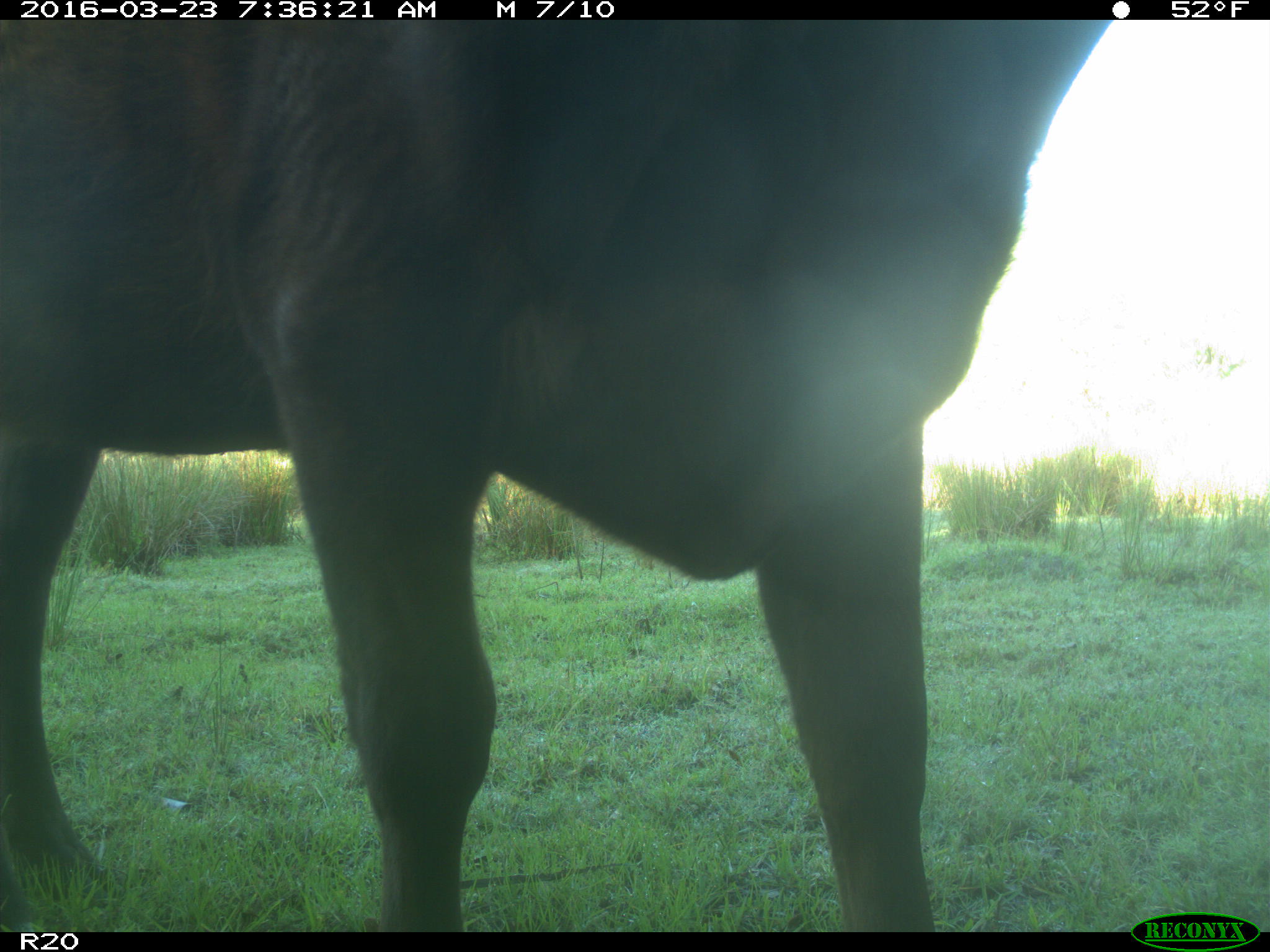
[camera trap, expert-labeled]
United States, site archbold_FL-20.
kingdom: Animalia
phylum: Chordata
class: Mammalia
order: Artiodactyla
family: Bovidae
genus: Bos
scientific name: Bos taurus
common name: domestic cow